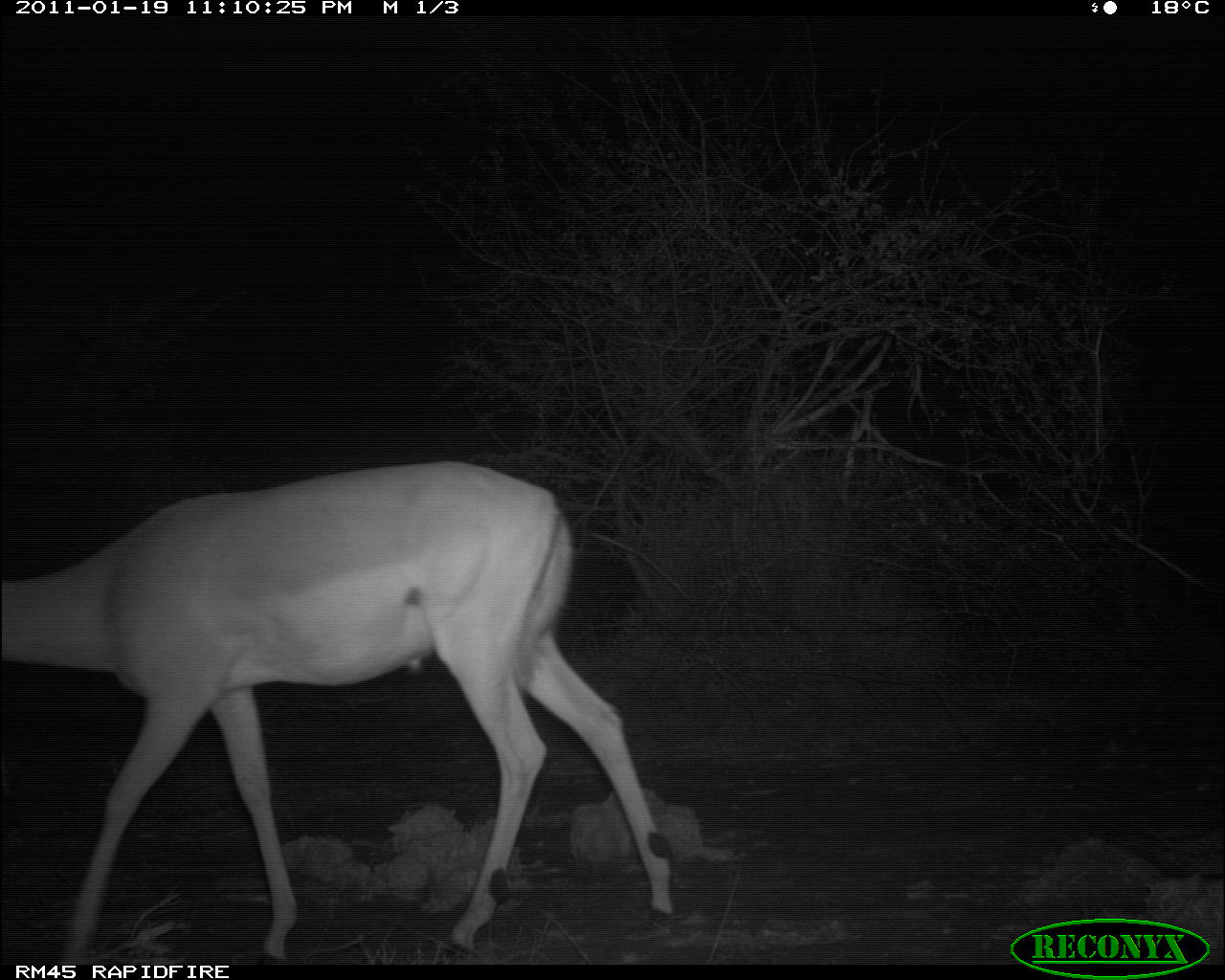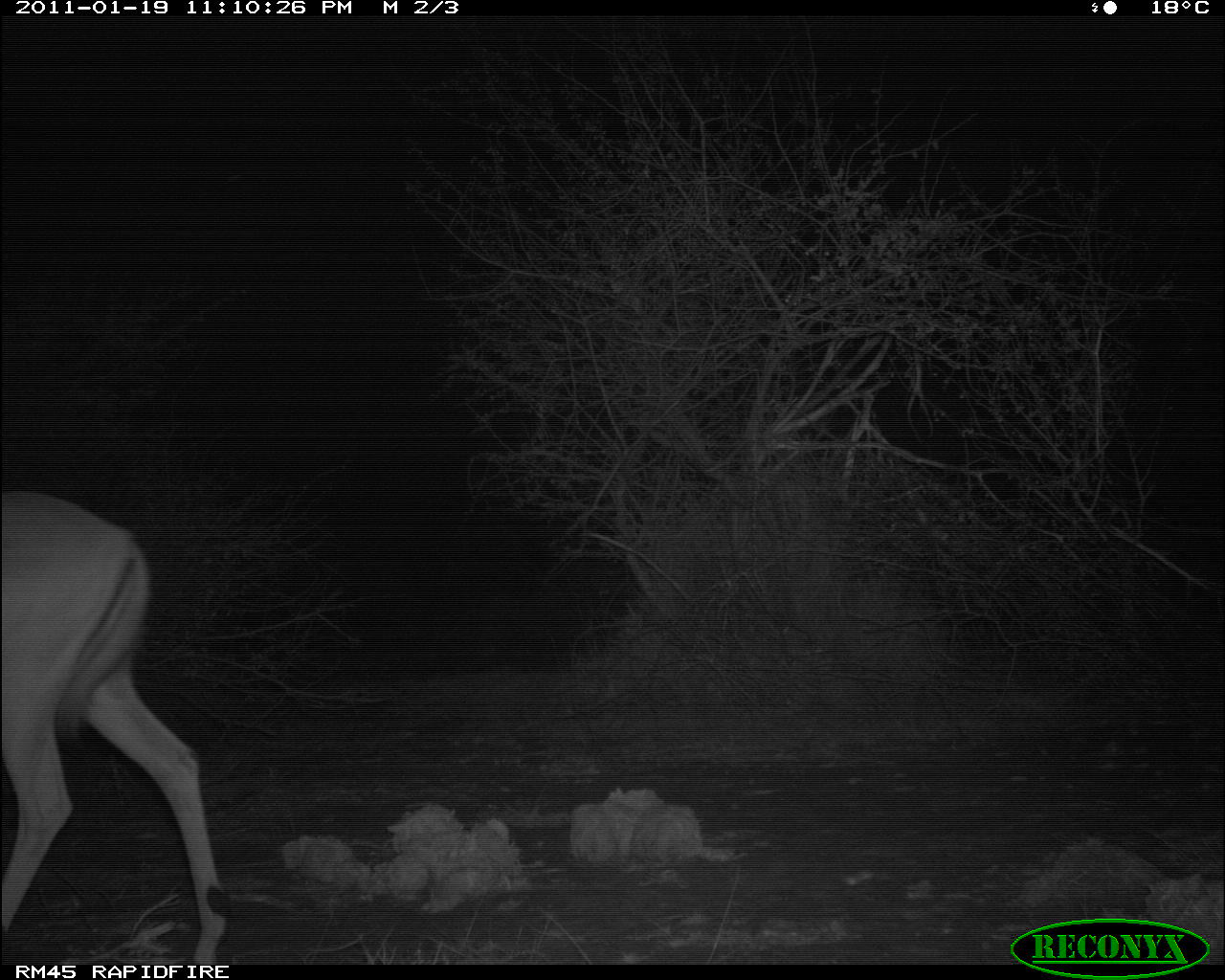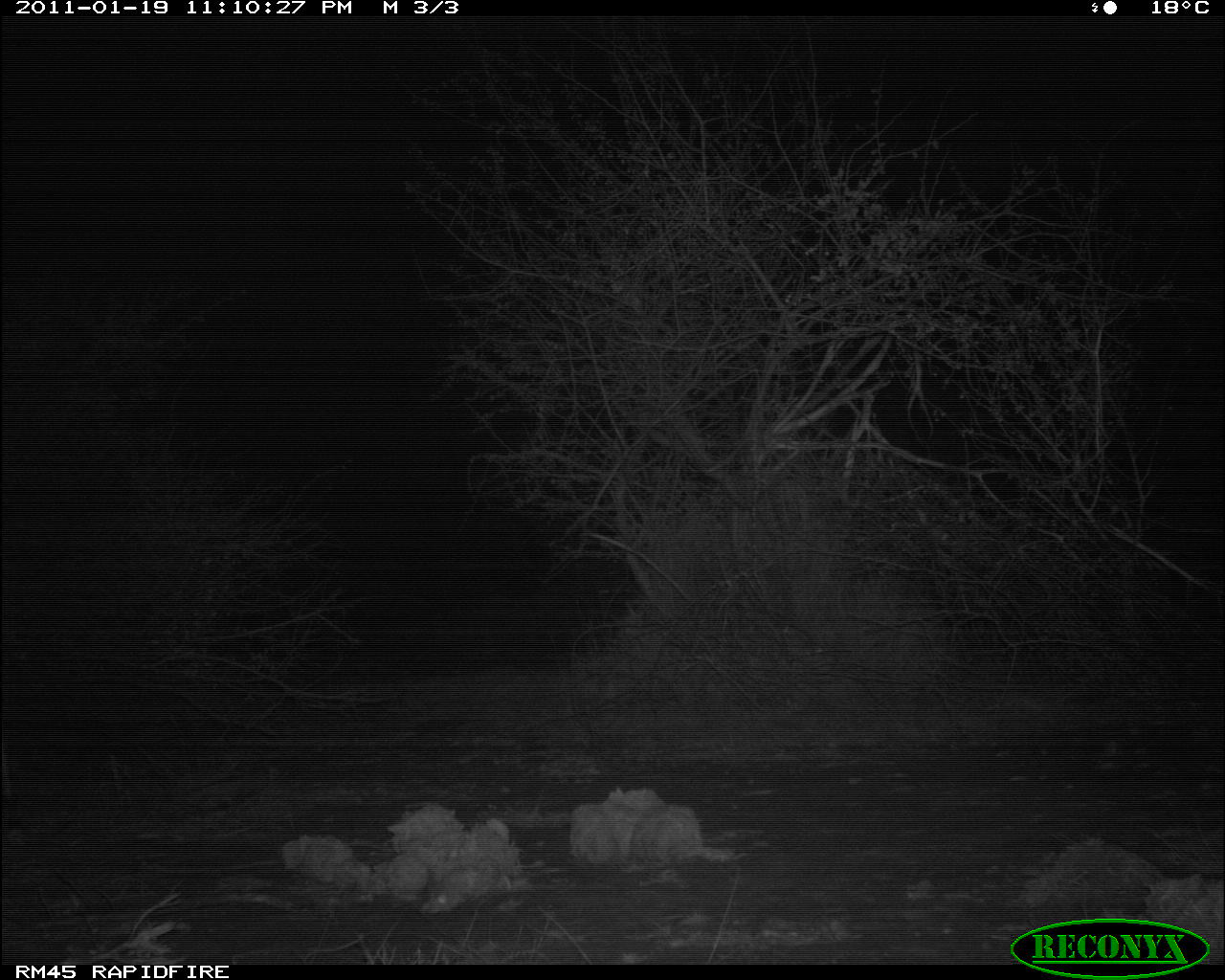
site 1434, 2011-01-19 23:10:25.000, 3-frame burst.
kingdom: Animalia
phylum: Chordata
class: Mammalia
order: Artiodactyla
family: Bovidae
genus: Aepyceros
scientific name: Aepyceros melampus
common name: impala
Aepyceros melampus (impala), count 1.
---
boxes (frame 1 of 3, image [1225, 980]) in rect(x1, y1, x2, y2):
aepyceros melampus: rect(0, 457, 674, 961)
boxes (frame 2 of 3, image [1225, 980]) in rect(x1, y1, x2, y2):
aepyceros melampus: rect(0, 489, 228, 961)